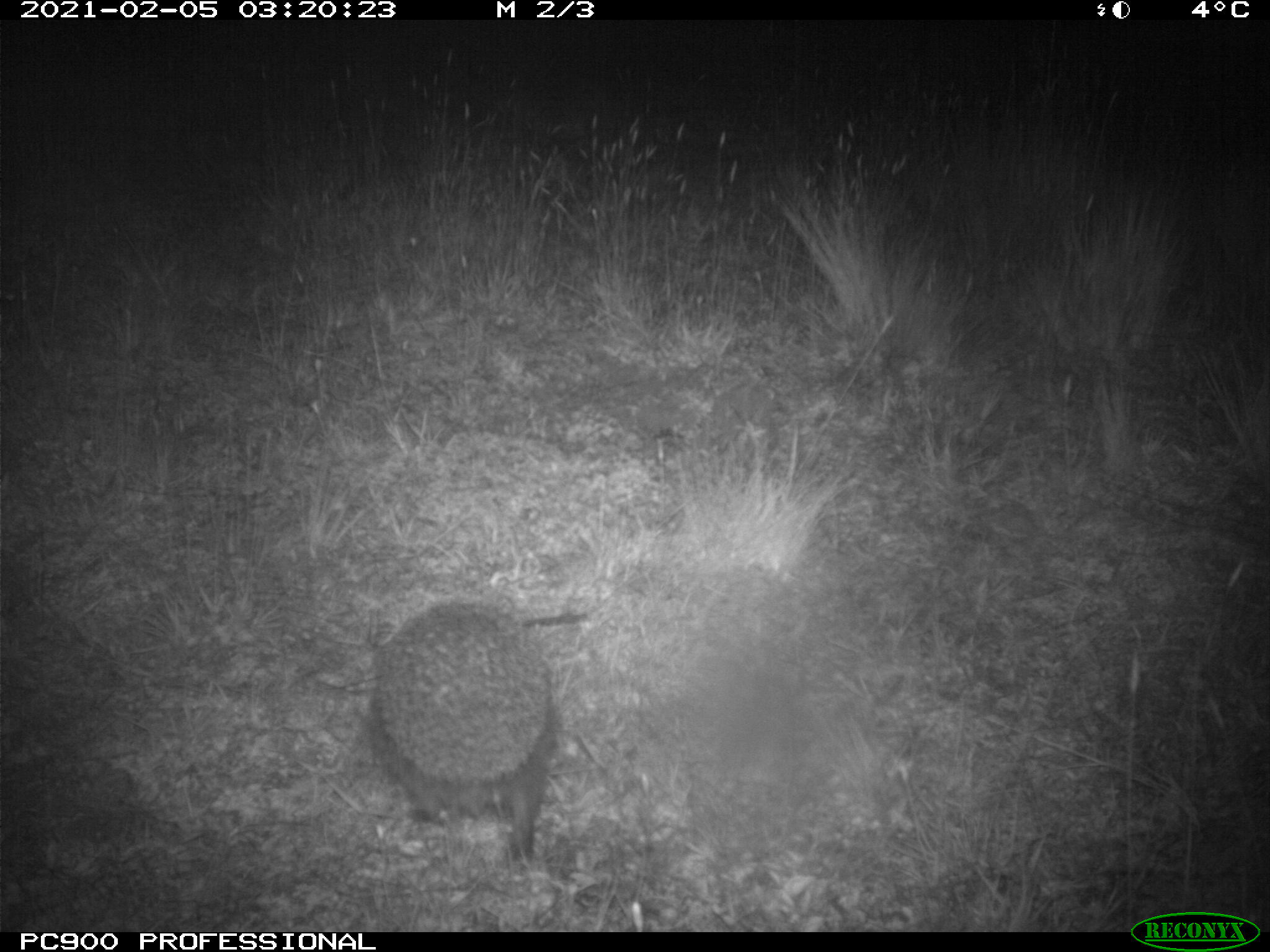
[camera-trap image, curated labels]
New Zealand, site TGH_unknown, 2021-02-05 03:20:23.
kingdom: Animalia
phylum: Chordata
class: Mammalia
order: Eulipotyphla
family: Erinaceidae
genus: Erinaceus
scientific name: Erinaceus europaeus europaeus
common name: european hedgehog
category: hedgehog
Hedgehog (european hedgehog) (Erinaceus europaeus europaeus).